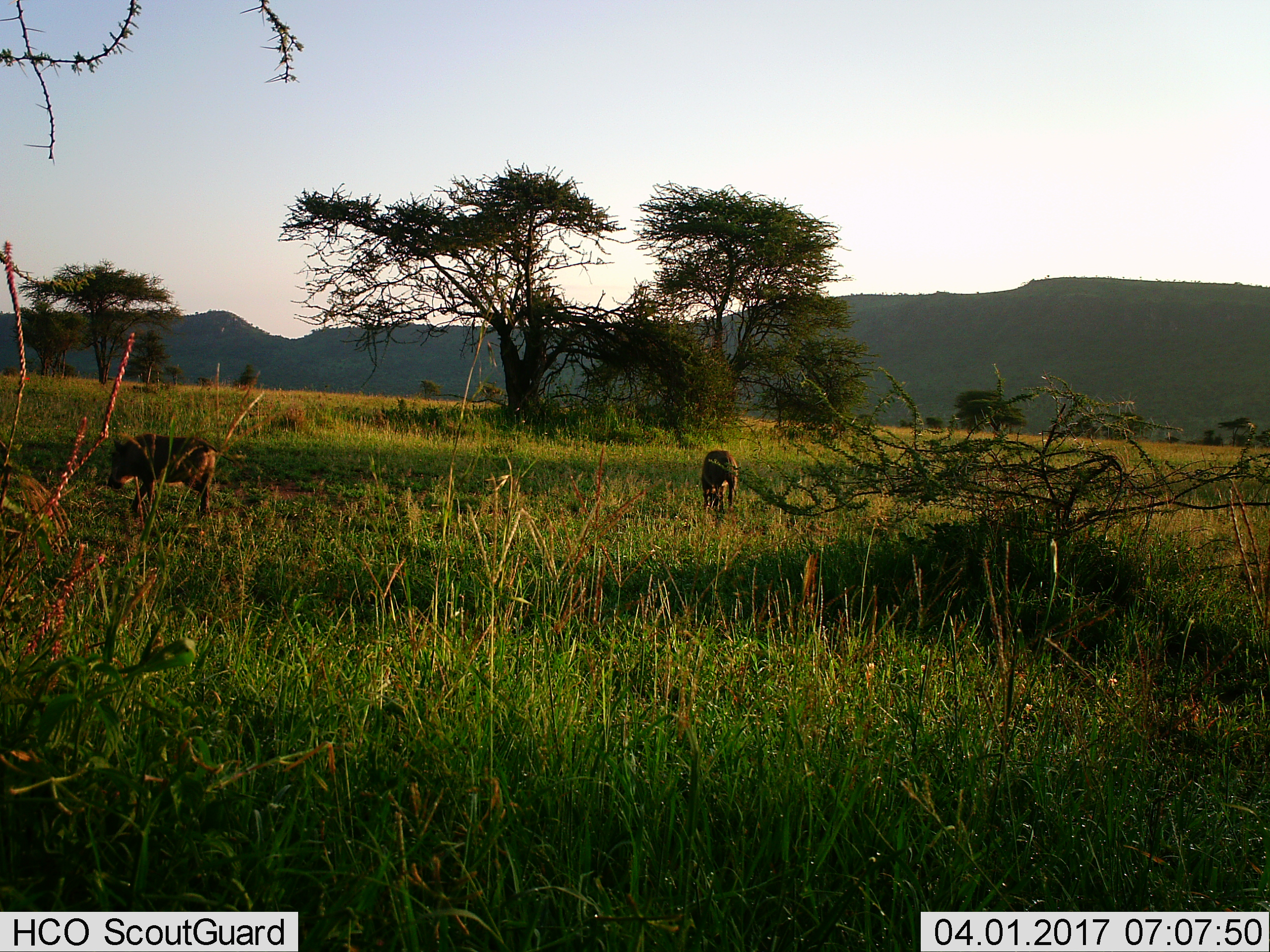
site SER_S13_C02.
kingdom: Animalia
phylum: Chordata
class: Mammalia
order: Artiodactyla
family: Suidae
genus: Phacochoerus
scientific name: Phacochoerus africanus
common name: warthog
Warthog (Phacochoerus africanus), count 2. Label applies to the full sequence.